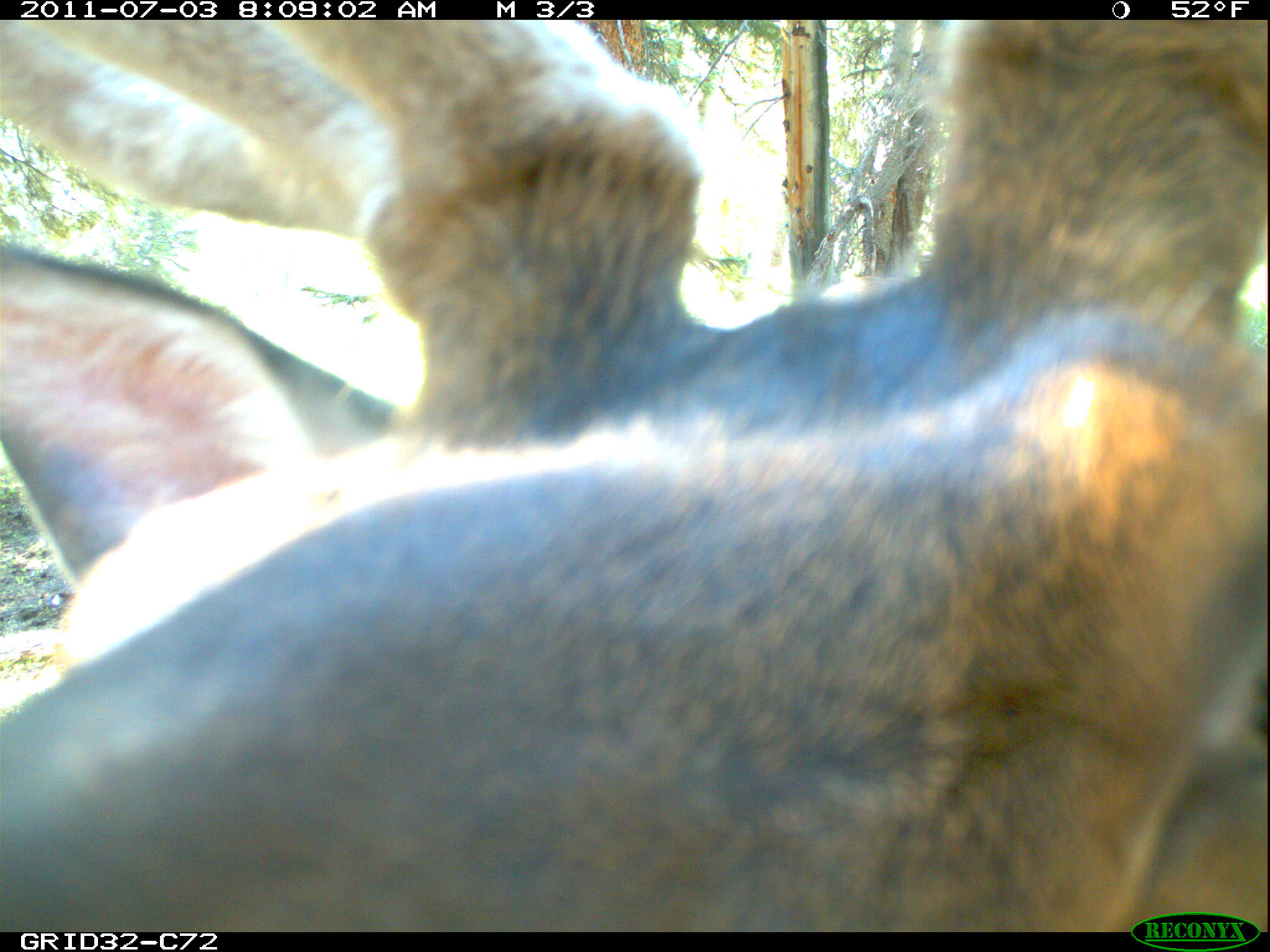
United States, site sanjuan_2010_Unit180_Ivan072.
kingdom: Animalia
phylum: Chordata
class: Mammalia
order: Artiodactyla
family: Cervidae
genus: Cervus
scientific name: Cervus elaphus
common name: red deer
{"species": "Cervus elaphus (red deer)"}